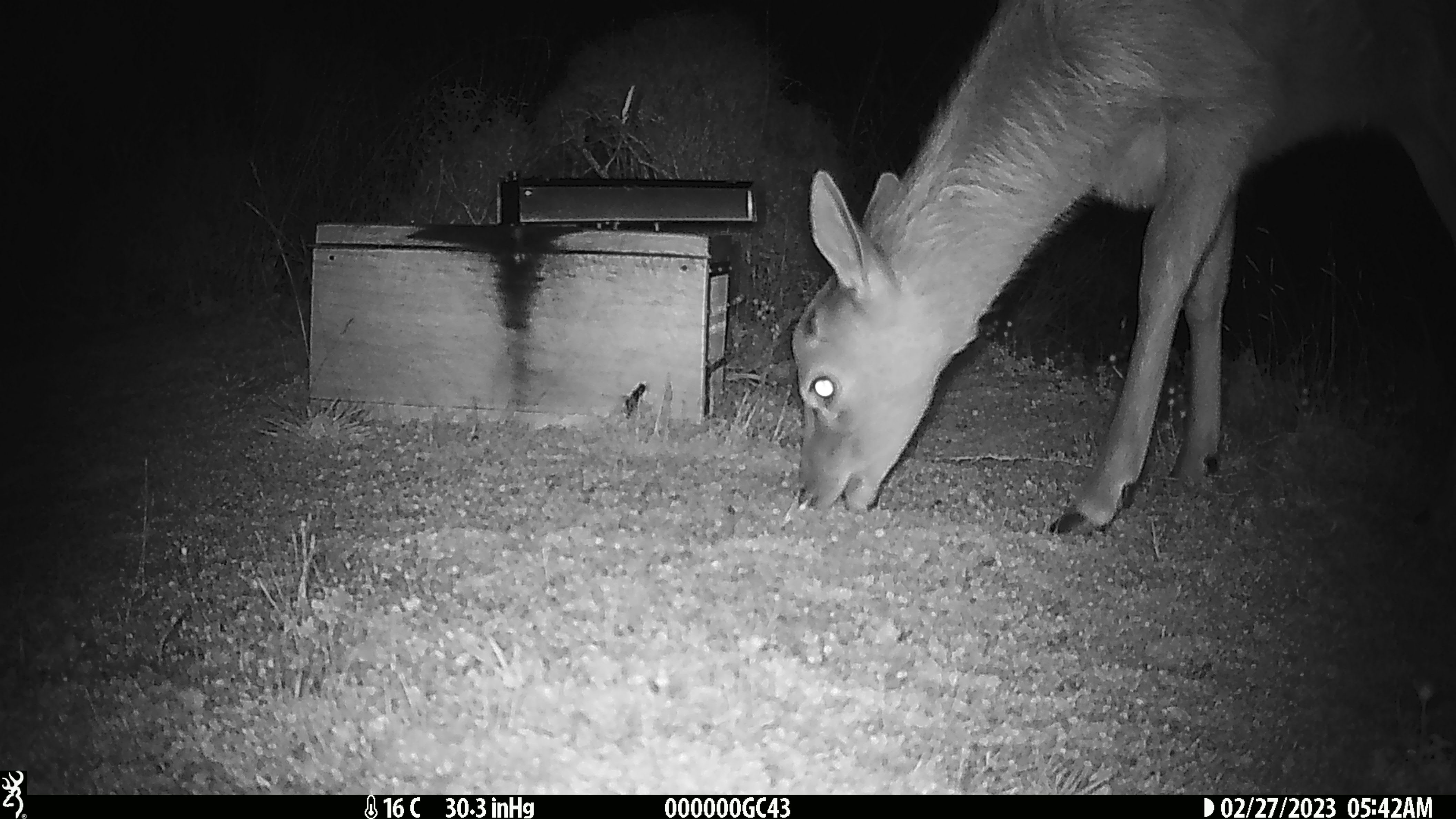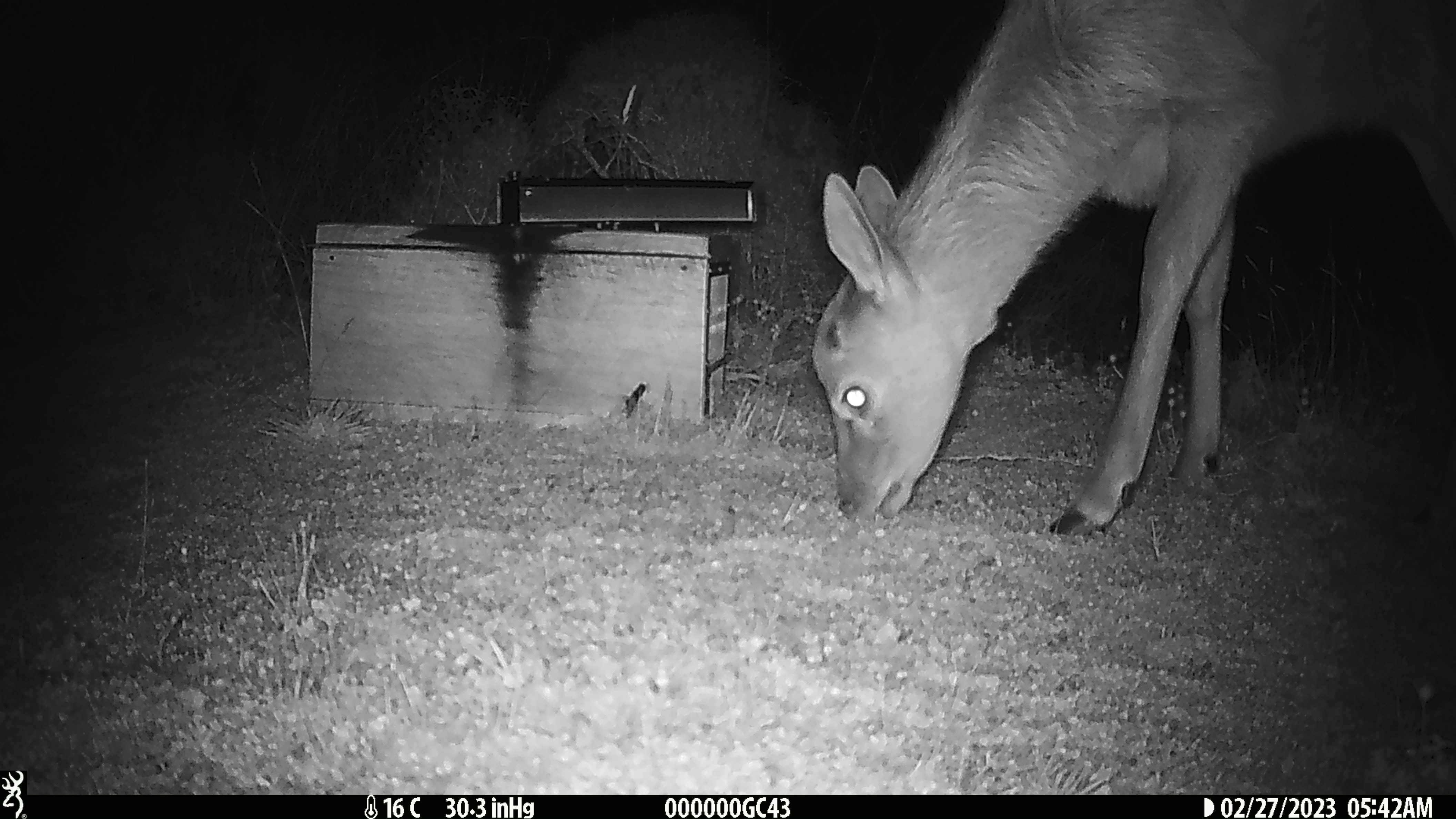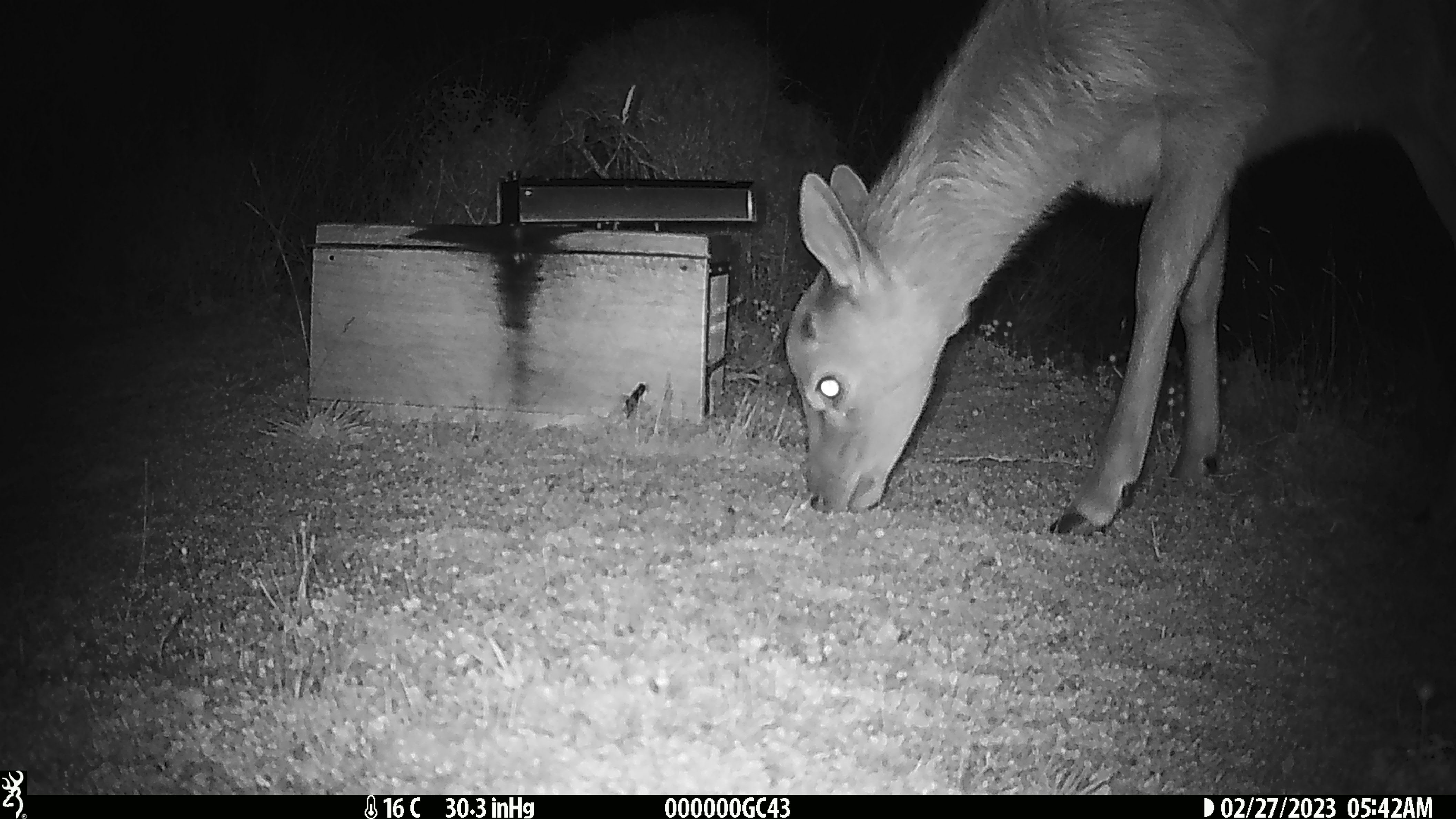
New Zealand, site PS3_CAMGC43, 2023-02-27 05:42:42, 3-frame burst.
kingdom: Animalia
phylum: Chordata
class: Mammalia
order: Artiodactyla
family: Cervidae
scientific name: Cervidae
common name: deer